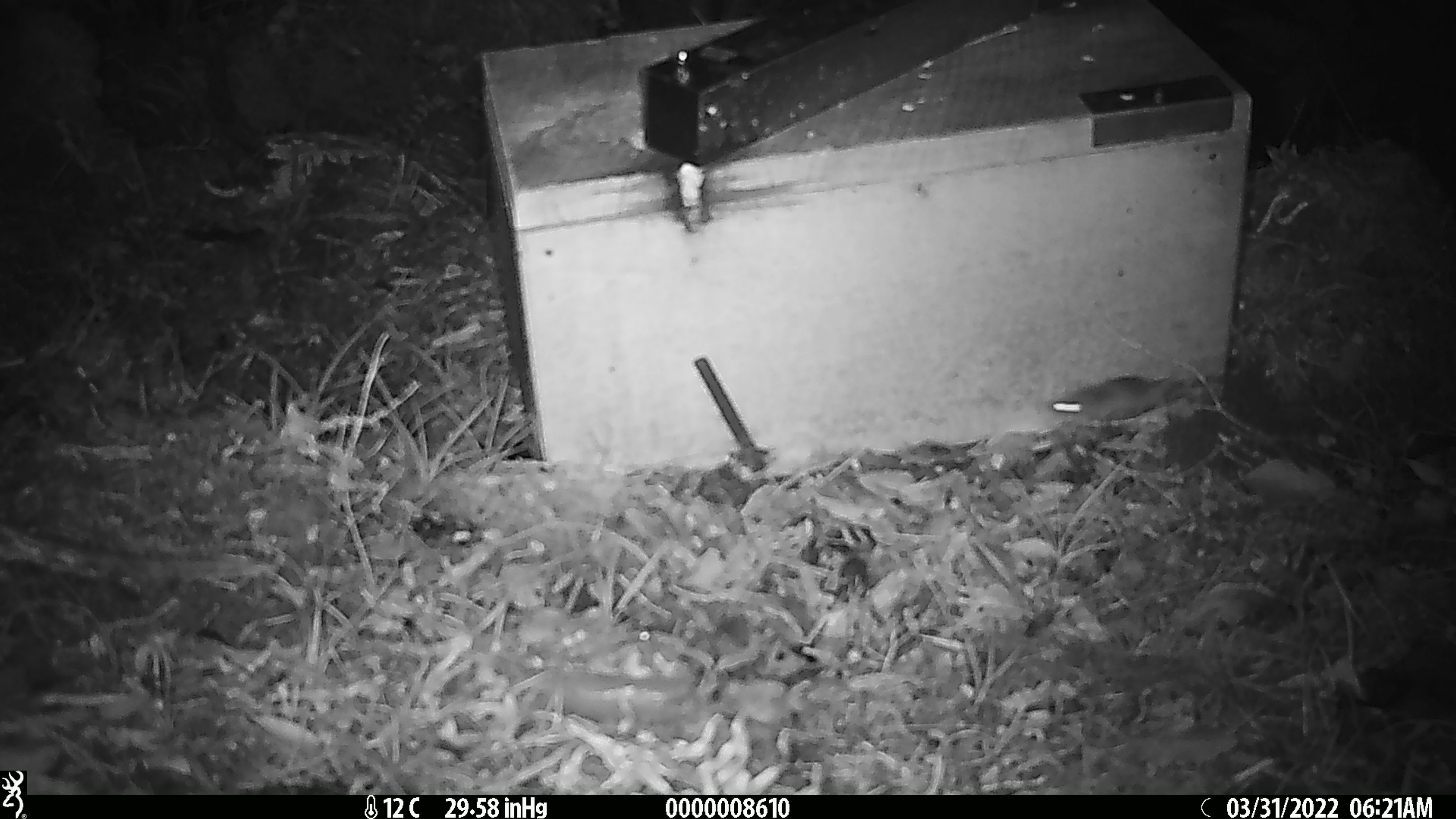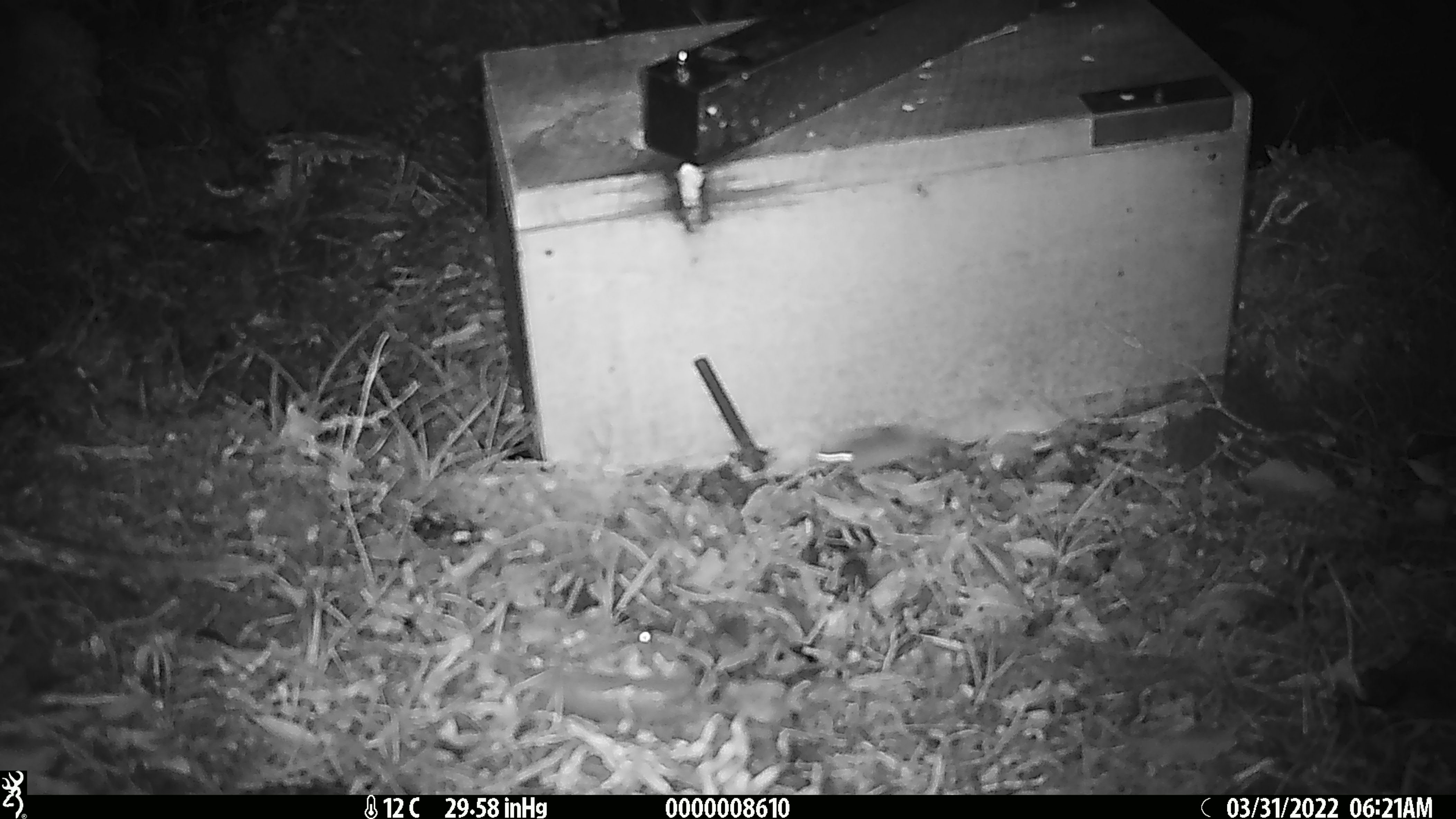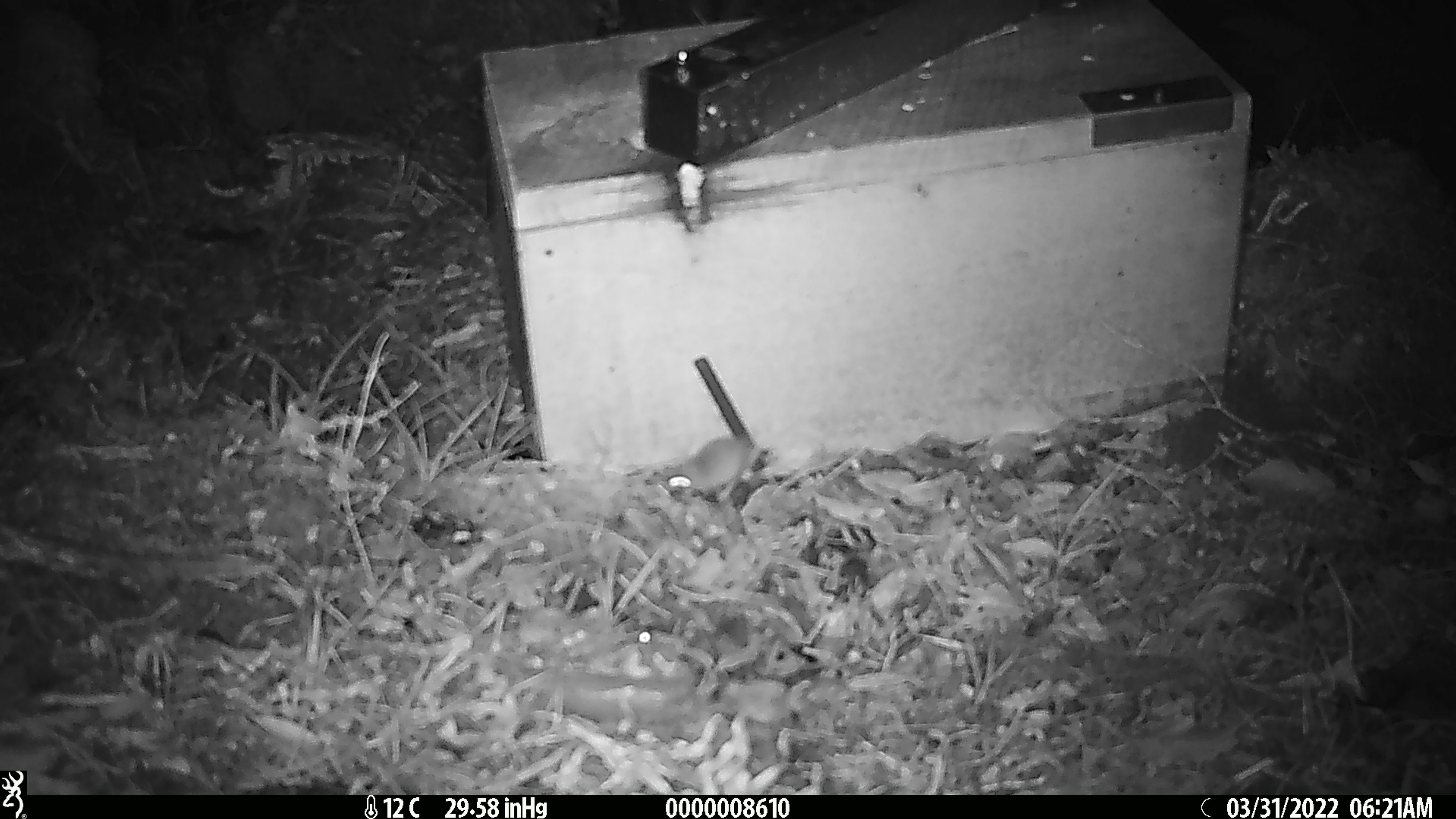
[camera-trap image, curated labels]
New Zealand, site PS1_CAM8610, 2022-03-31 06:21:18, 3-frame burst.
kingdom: Animalia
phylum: Chordata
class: Mammalia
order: Rodentia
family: Muridae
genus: Mus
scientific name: Mus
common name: mouse